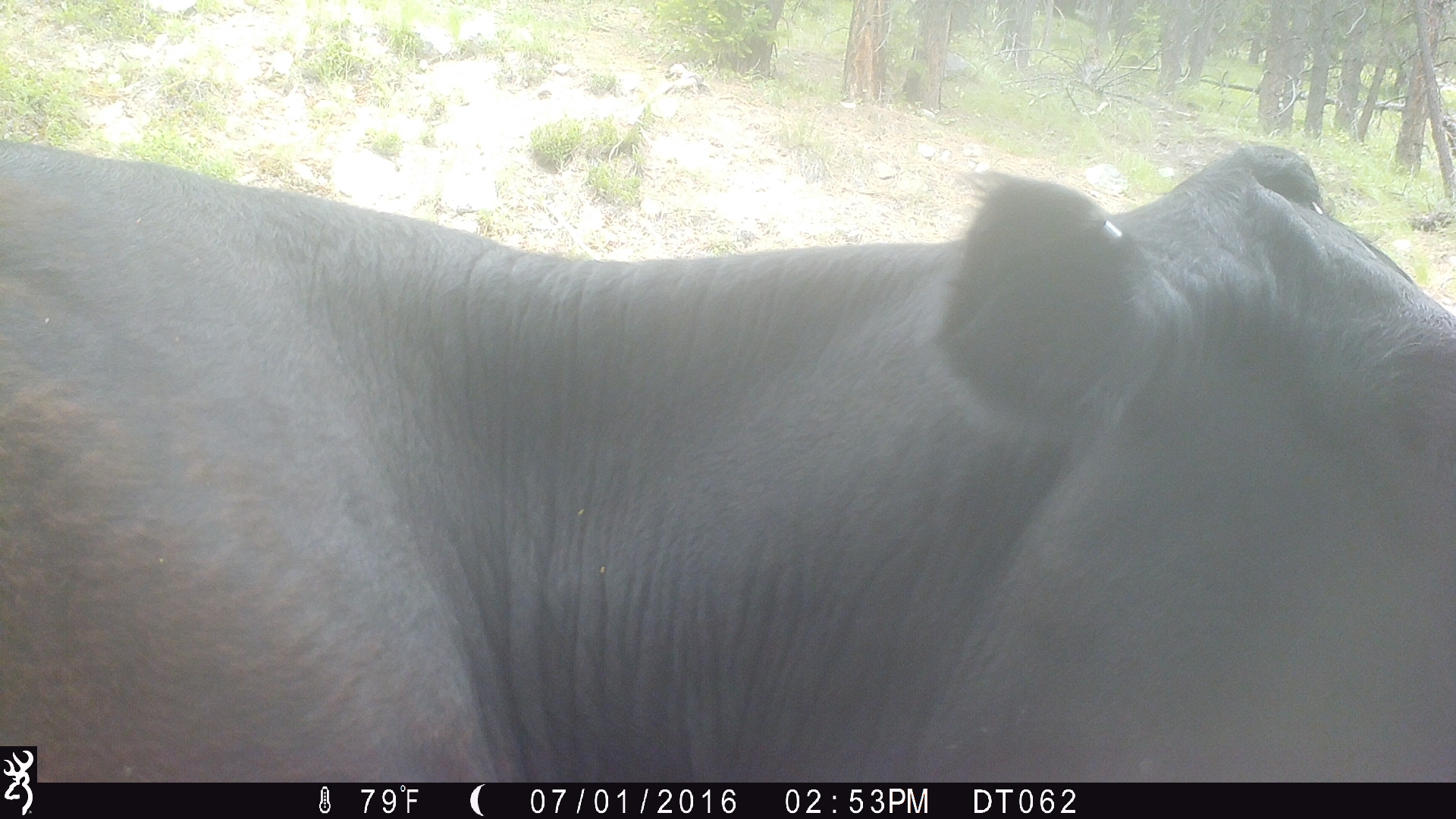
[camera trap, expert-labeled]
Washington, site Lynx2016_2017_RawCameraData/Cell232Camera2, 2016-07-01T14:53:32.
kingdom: Animalia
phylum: Chordata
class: Mammalia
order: Artiodactyla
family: Bovidae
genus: Bos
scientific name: Bos taurus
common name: domestic cattle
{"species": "domestic cattle (Bos taurus)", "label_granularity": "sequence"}